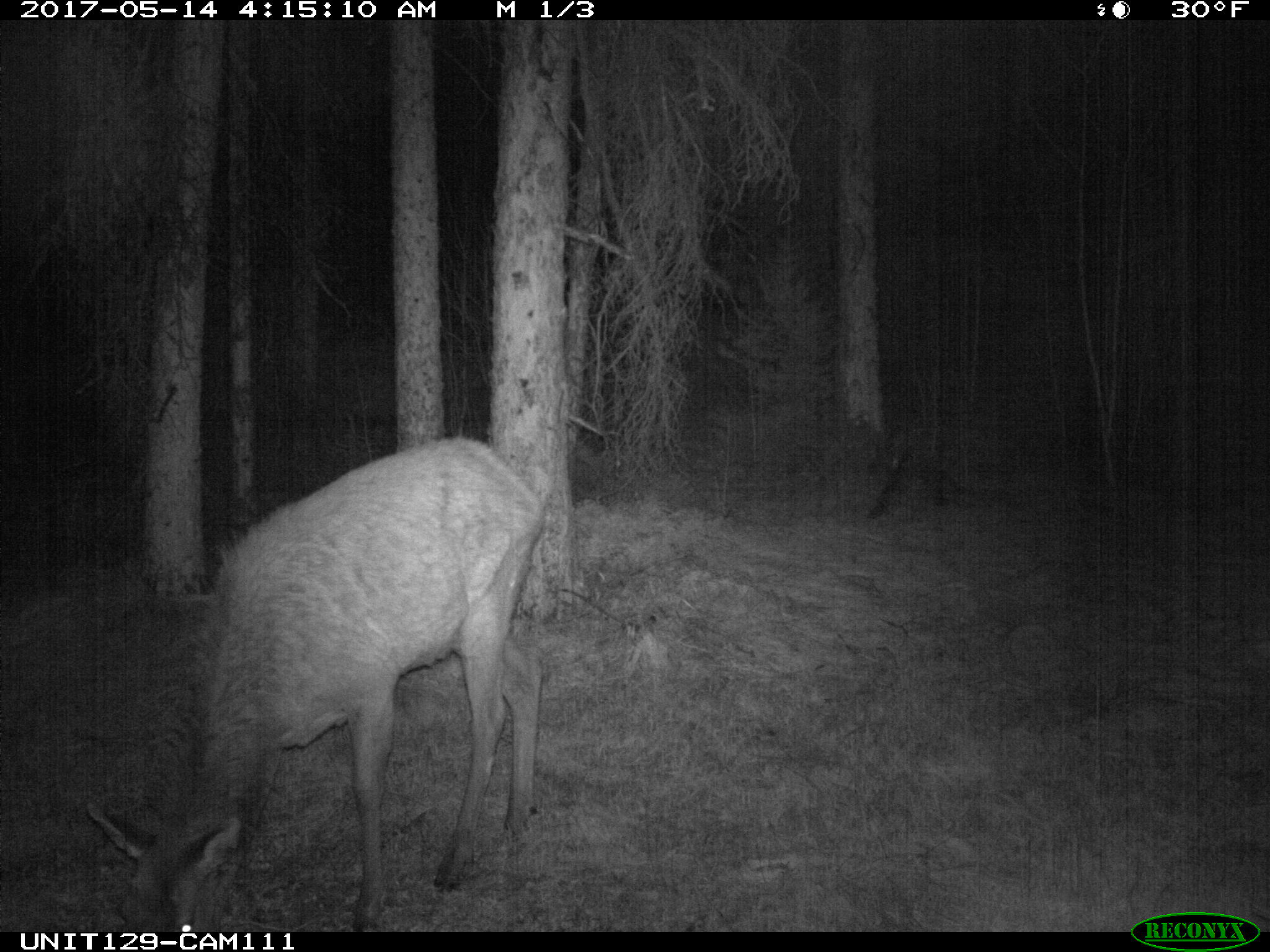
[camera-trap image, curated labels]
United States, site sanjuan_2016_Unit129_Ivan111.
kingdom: Animalia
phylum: Chordata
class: Mammalia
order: Artiodactyla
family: Cervidae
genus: Cervus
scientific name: Cervus elaphus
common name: red deer